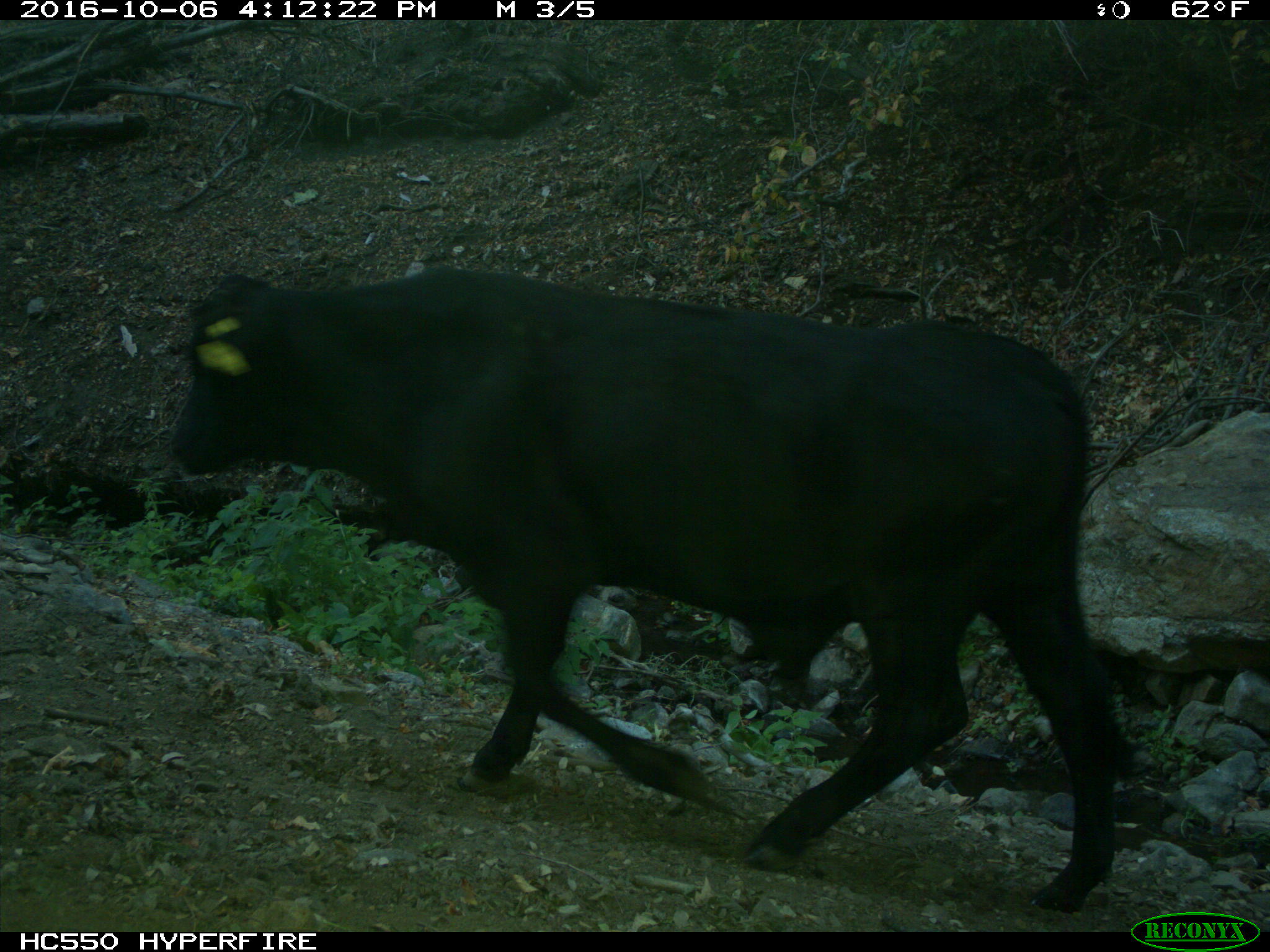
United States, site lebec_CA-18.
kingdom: Animalia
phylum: Chordata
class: Mammalia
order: Artiodactyla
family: Bovidae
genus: Bos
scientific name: Bos taurus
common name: domestic cow